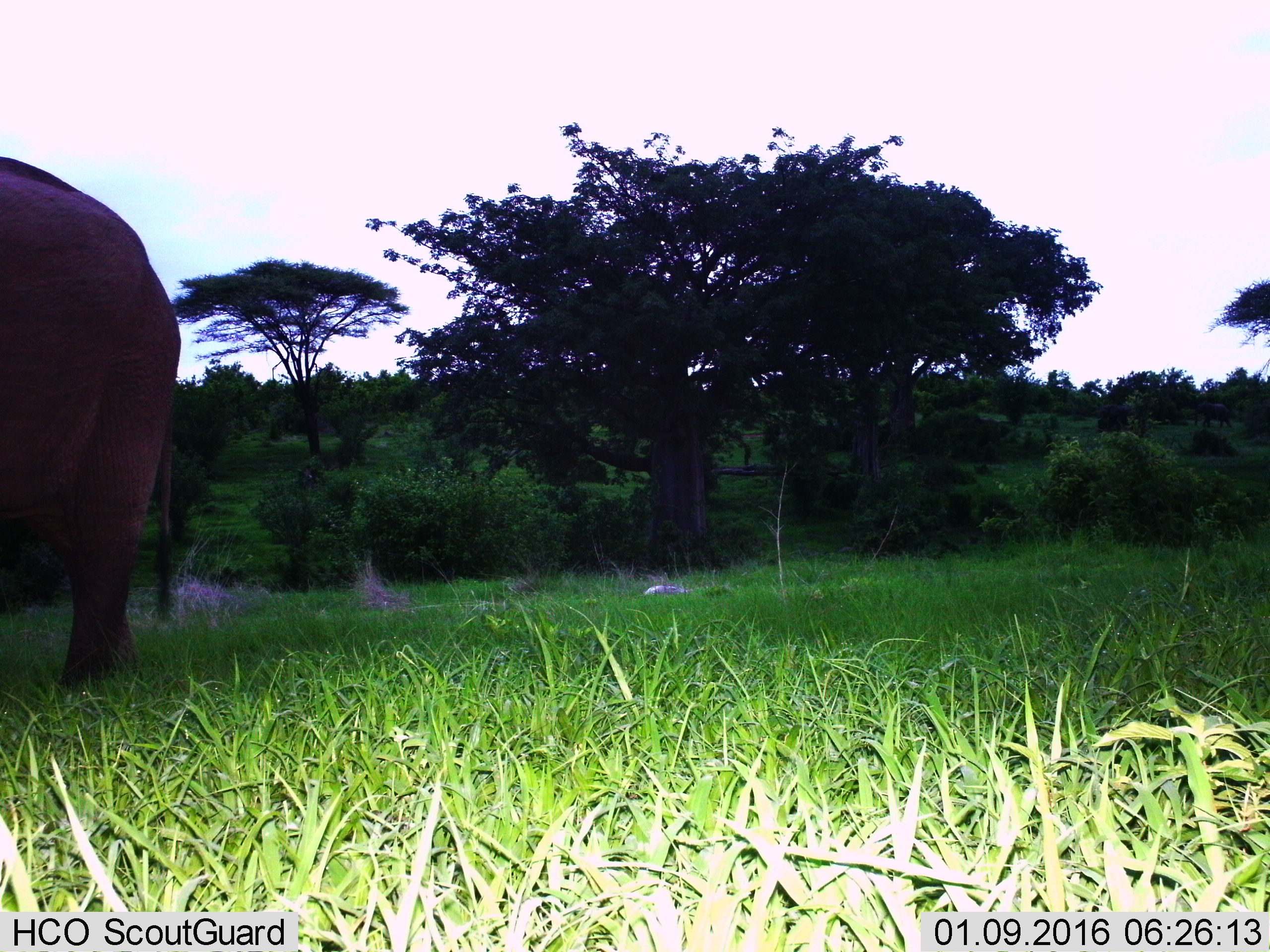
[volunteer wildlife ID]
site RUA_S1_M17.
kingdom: Animalia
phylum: Chordata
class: Mammalia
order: Proboscidea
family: Elephantidae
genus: Loxodonta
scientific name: Loxodonta africana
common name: african bush elephant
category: elephant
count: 1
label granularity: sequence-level